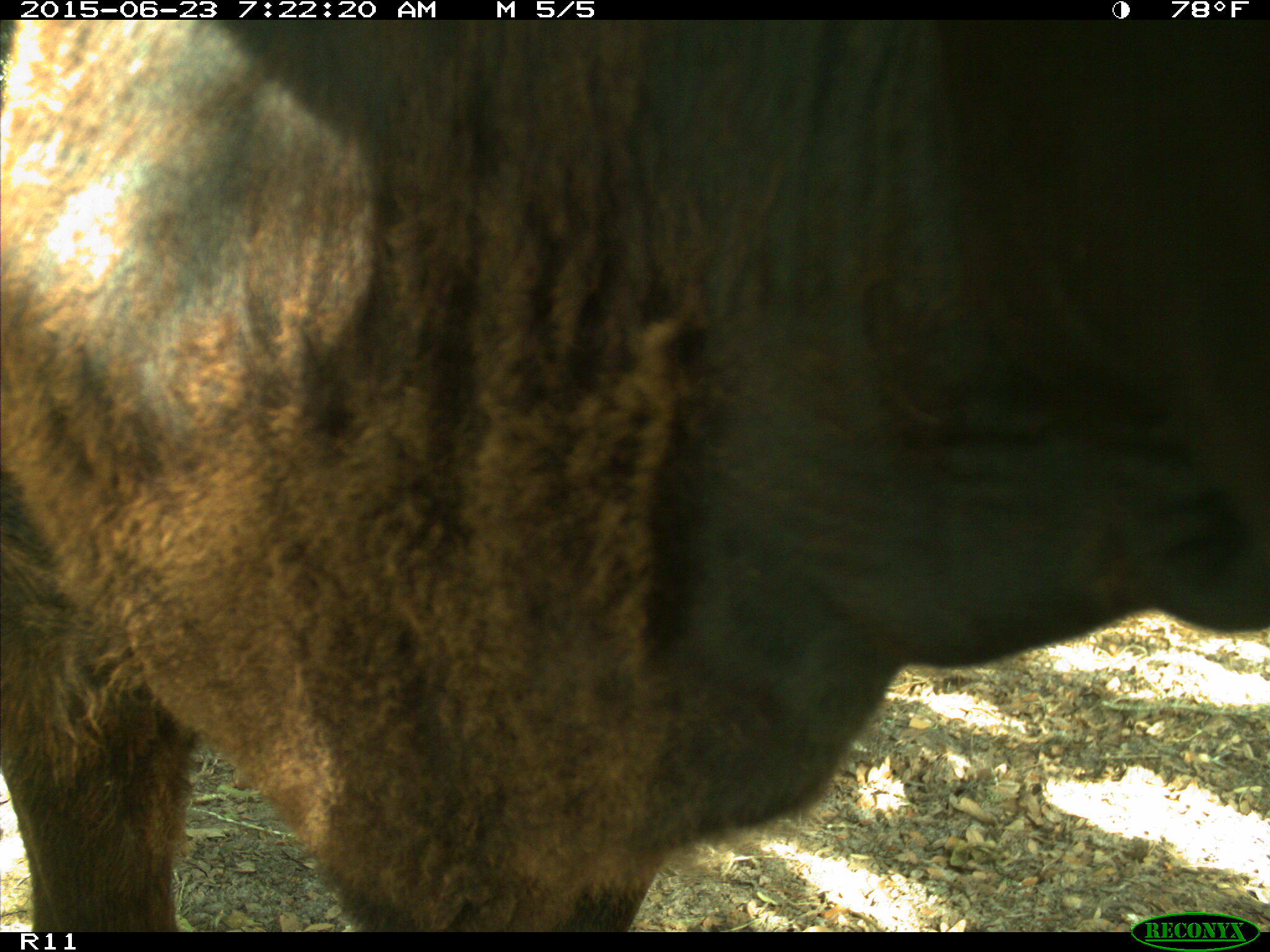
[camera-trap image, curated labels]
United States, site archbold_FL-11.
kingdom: Animalia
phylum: Chordata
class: Mammalia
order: Artiodactyla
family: Bovidae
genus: Bos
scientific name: Bos taurus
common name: domestic cow